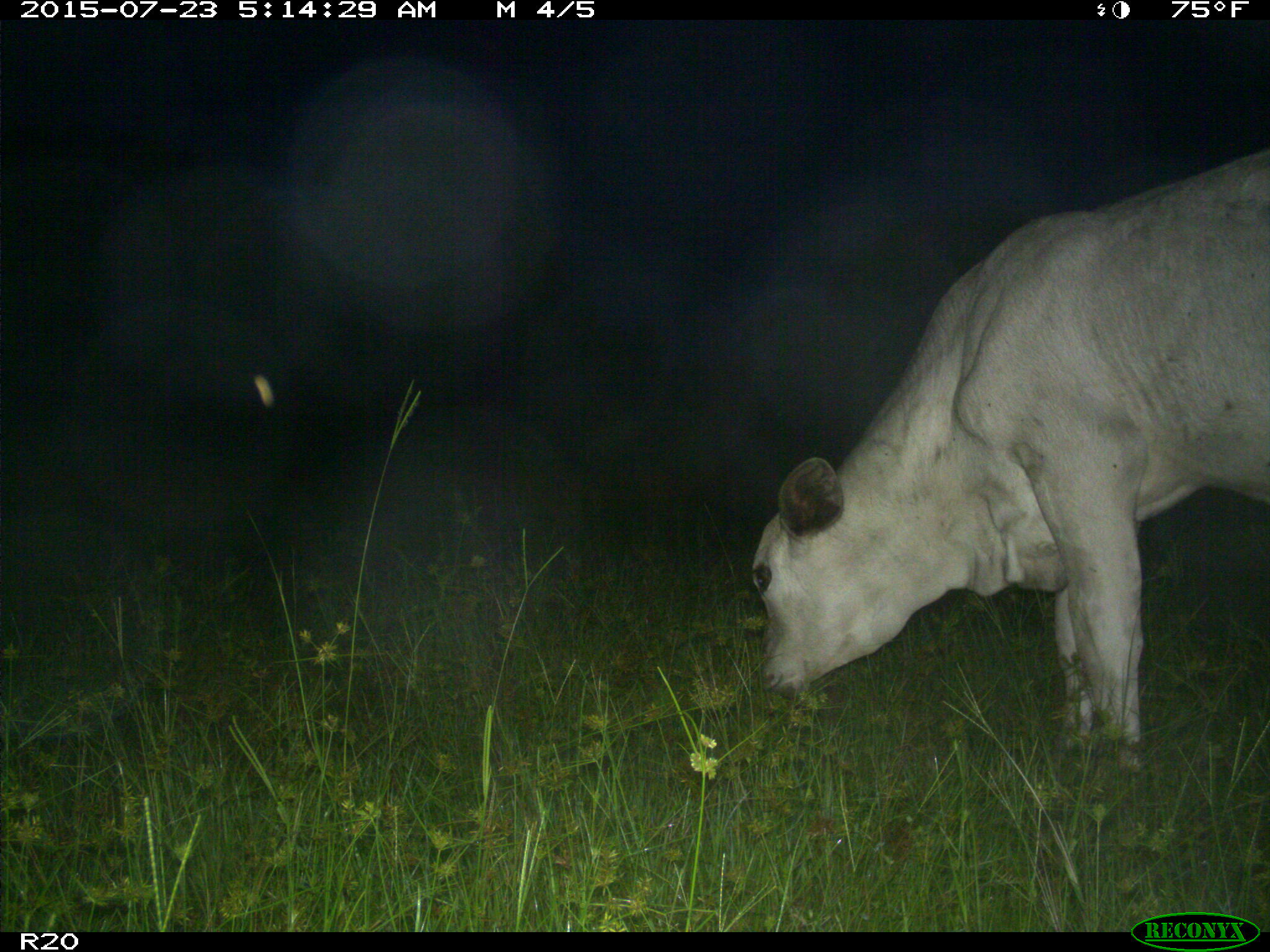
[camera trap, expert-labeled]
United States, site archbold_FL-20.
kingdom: Animalia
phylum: Chordata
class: Mammalia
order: Artiodactyla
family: Bovidae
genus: Bos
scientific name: Bos taurus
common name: domestic cow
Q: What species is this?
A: Bos taurus (domestic cow).